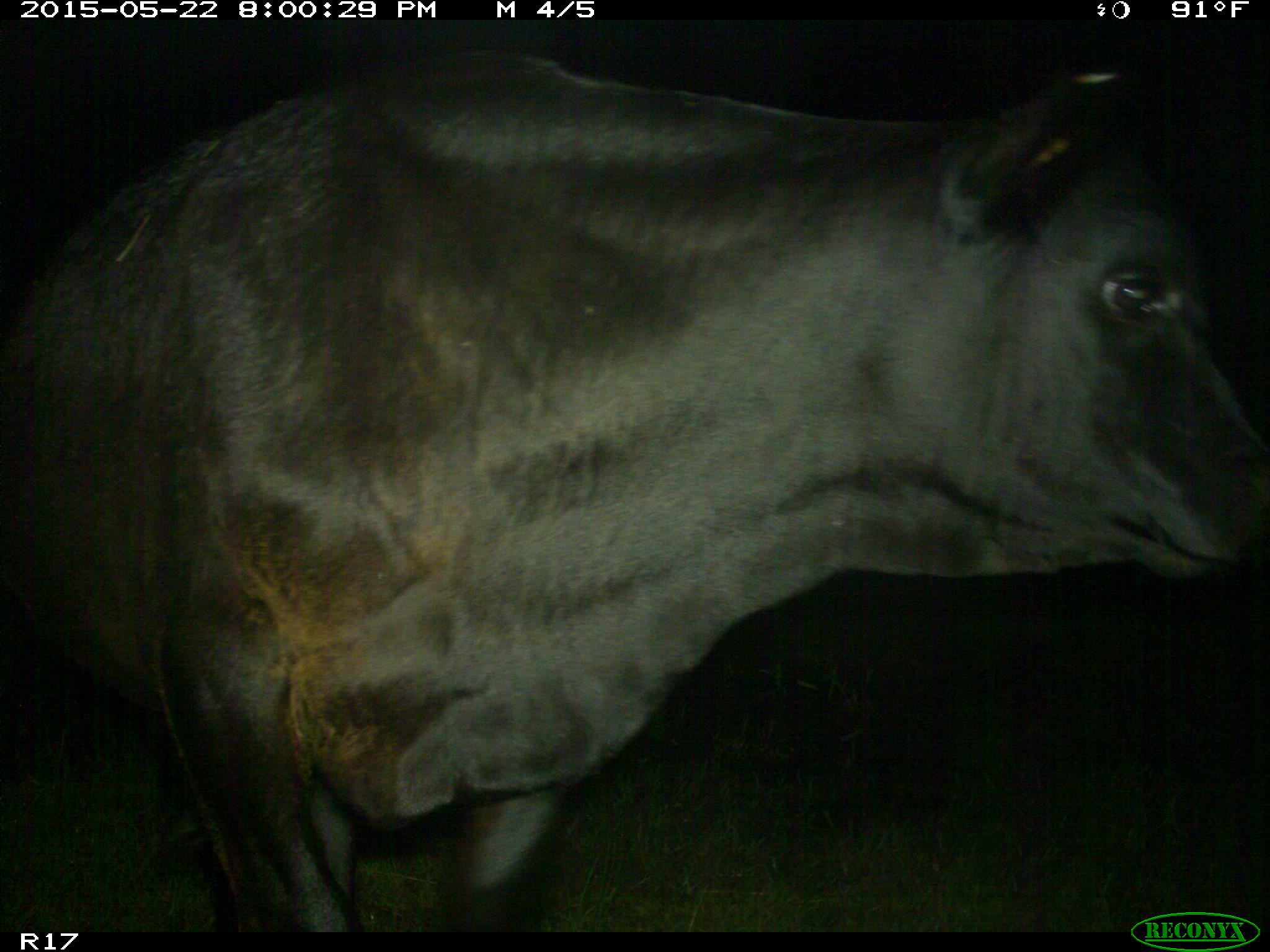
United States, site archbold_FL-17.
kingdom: Animalia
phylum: Chordata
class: Mammalia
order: Artiodactyla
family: Bovidae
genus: Bos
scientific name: Bos taurus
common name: domestic cow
Bos taurus (domestic cow).